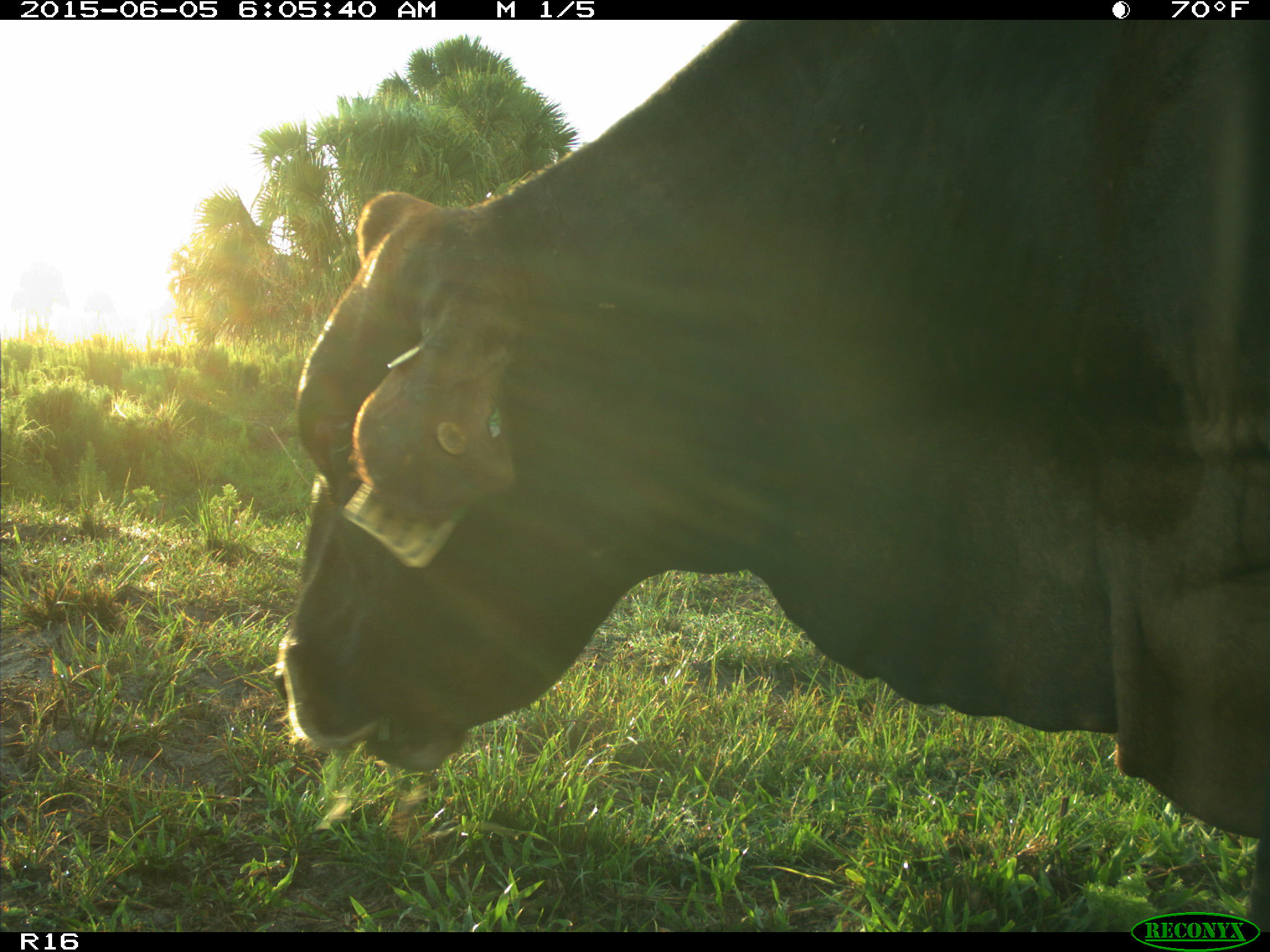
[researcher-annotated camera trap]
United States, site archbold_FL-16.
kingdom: Animalia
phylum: Chordata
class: Mammalia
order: Artiodactyla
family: Bovidae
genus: Bos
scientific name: Bos taurus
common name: domestic cow